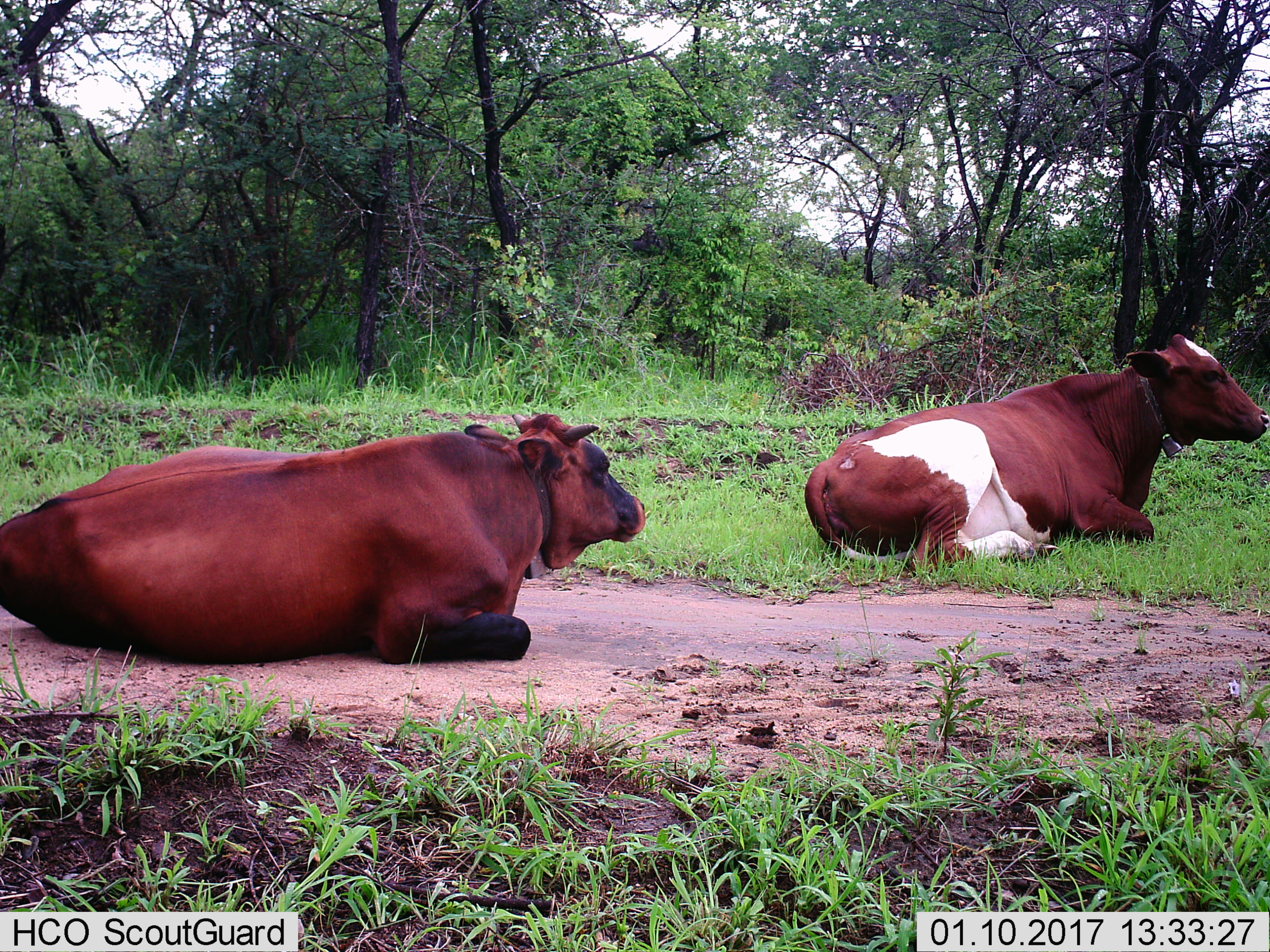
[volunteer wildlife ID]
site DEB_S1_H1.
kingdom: Animalia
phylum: Chordata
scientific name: Vertebrata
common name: domestic animal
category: domesticanimal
Domesticanimal (domestic animal) (Vertebrata), count 2. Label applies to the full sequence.